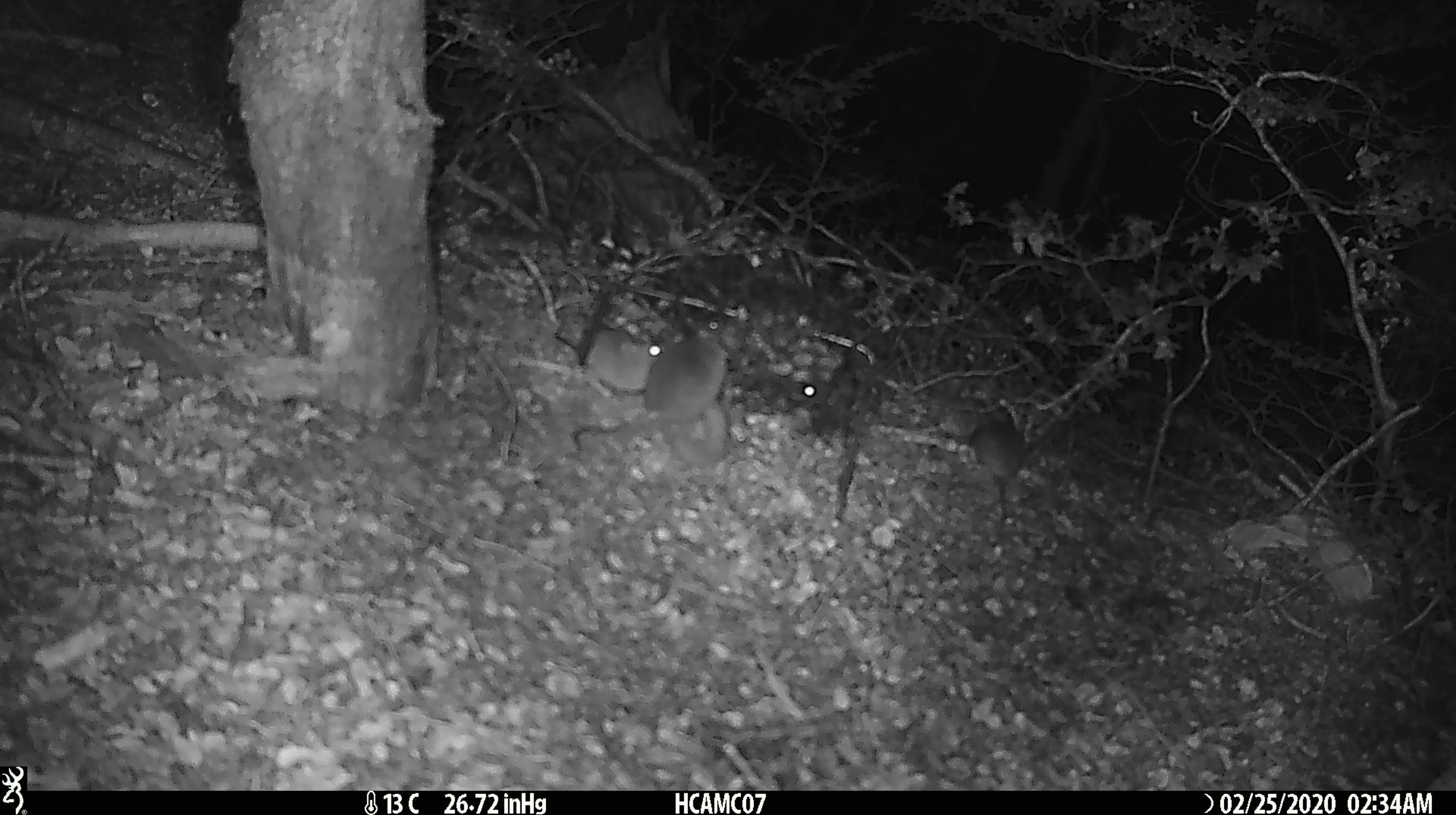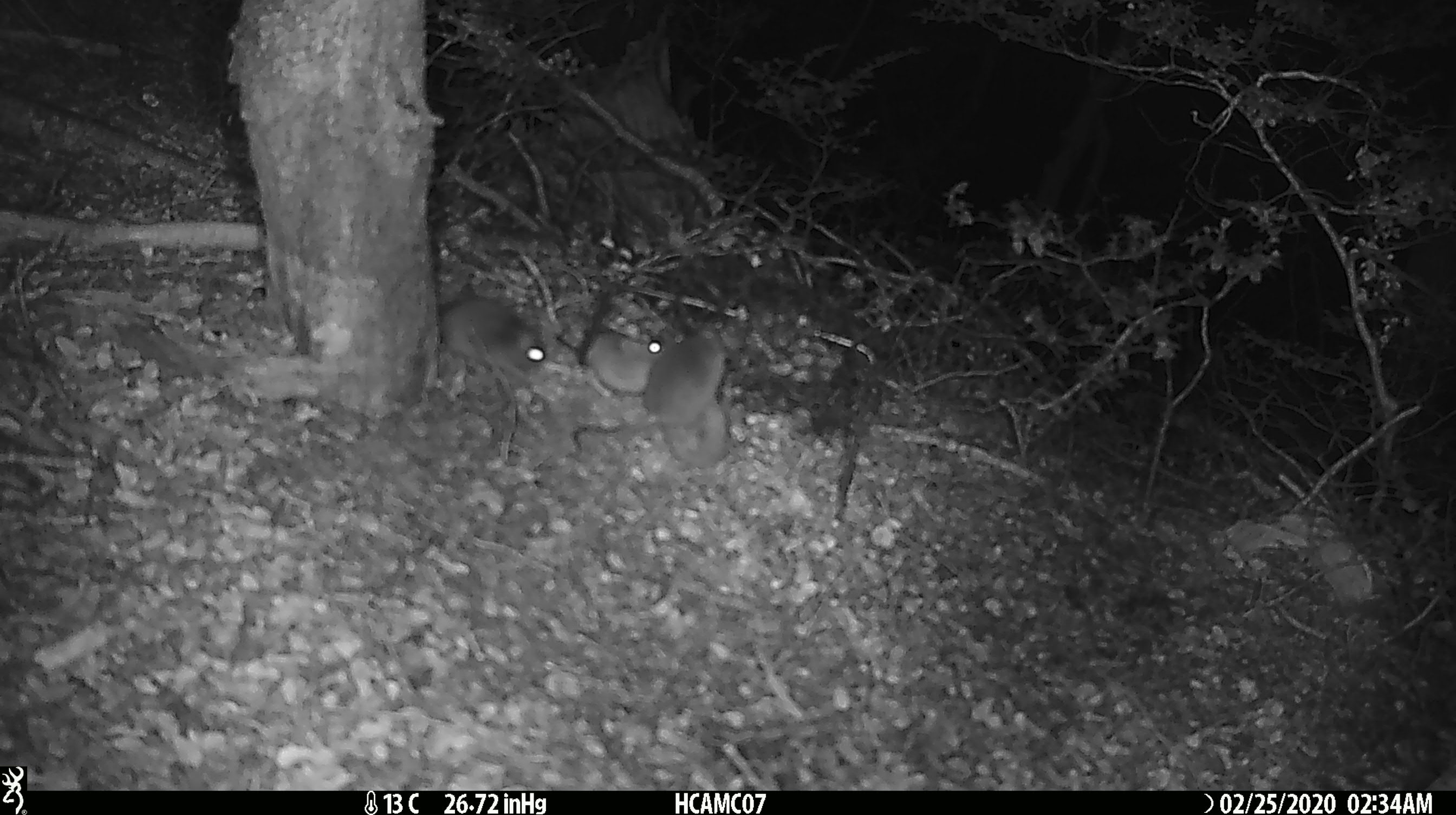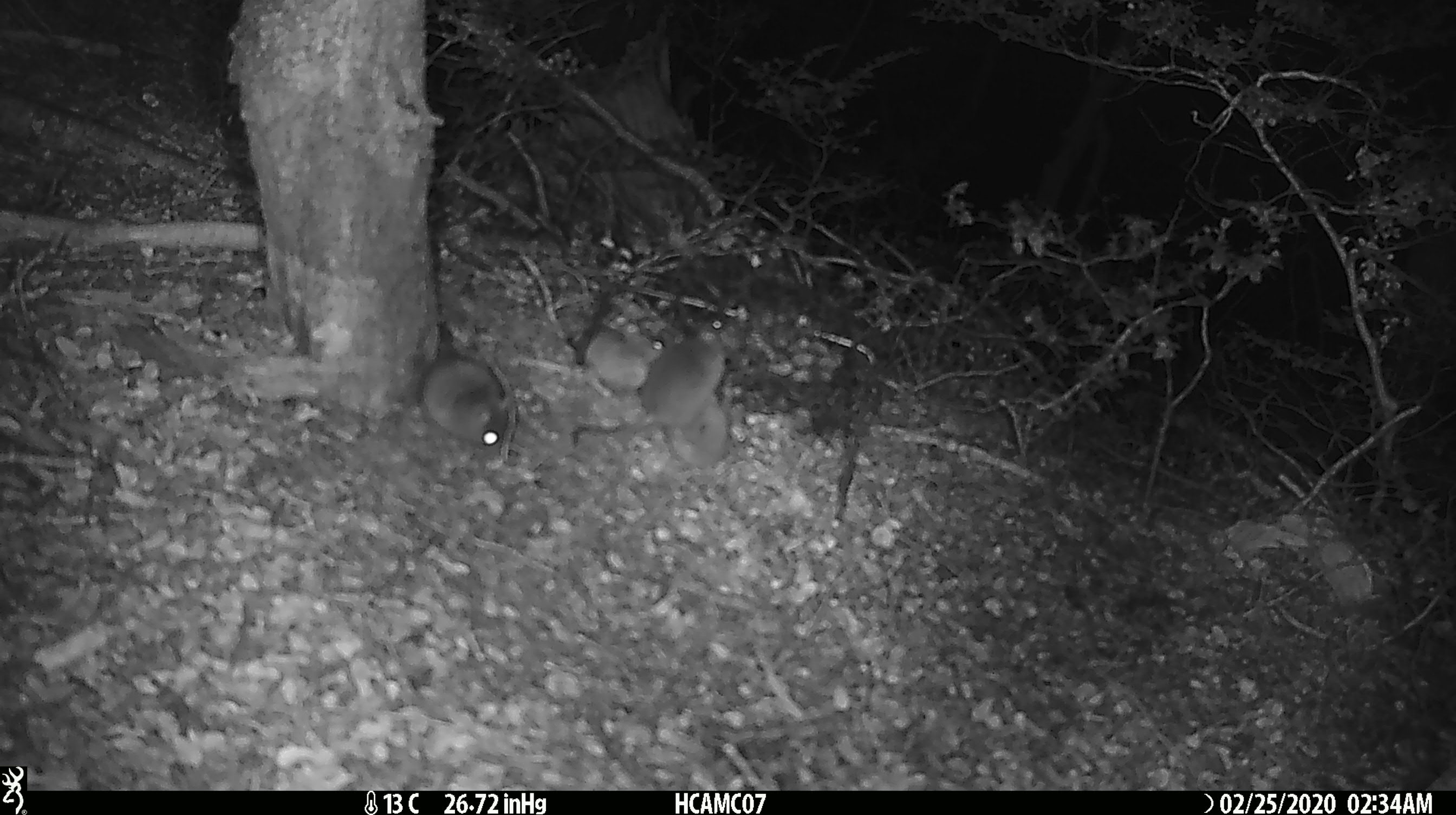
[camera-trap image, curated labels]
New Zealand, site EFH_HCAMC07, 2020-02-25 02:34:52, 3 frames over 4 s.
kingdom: Animalia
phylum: Chordata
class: Mammalia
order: Rodentia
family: Muridae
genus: Mus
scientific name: Mus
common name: mouse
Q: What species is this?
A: Mouse (Mus).